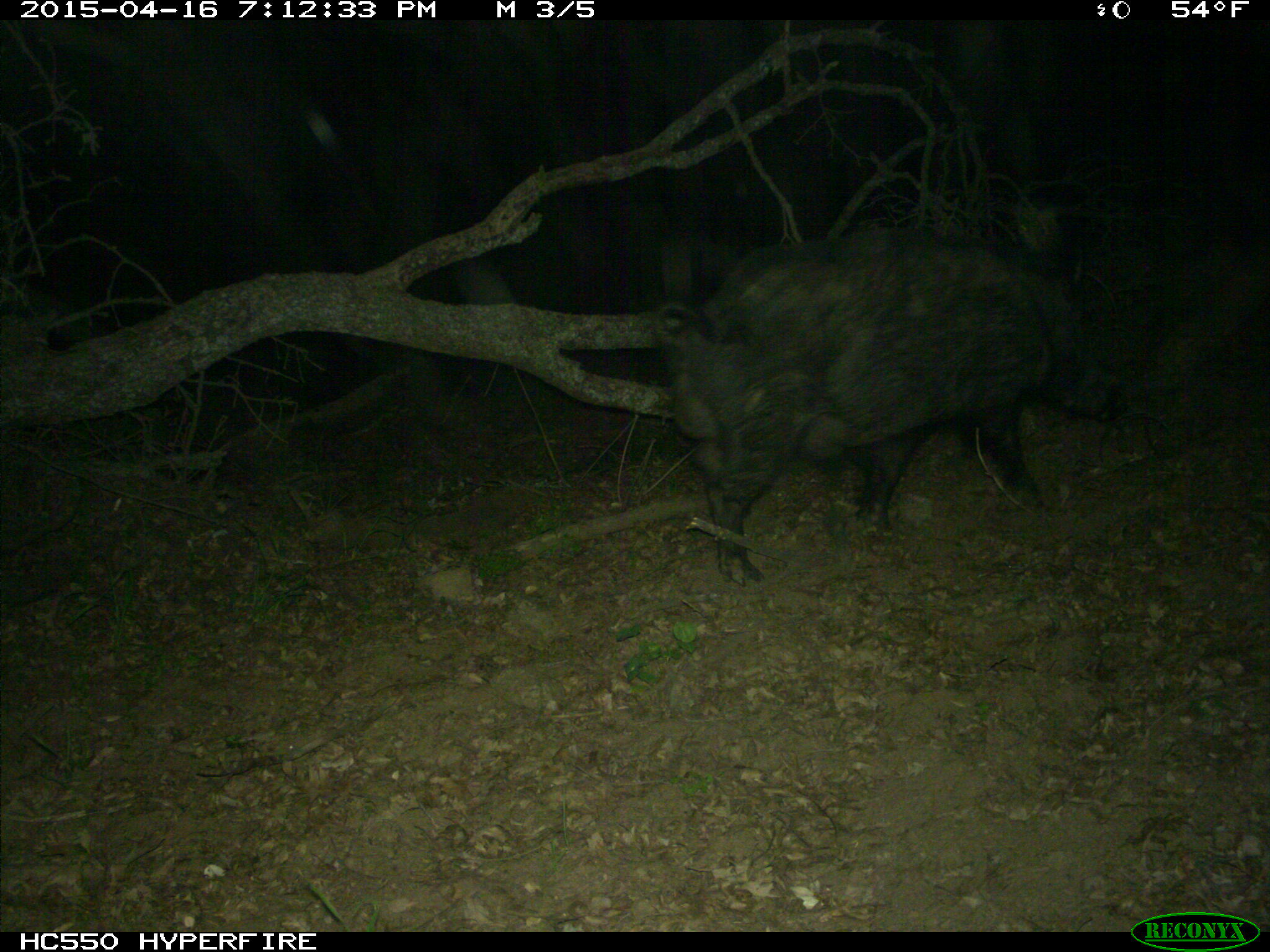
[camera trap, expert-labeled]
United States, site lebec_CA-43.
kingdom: Animalia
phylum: Chordata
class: Mammalia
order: Artiodactyla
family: Suidae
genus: Sus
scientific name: Sus scrofa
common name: wild boar